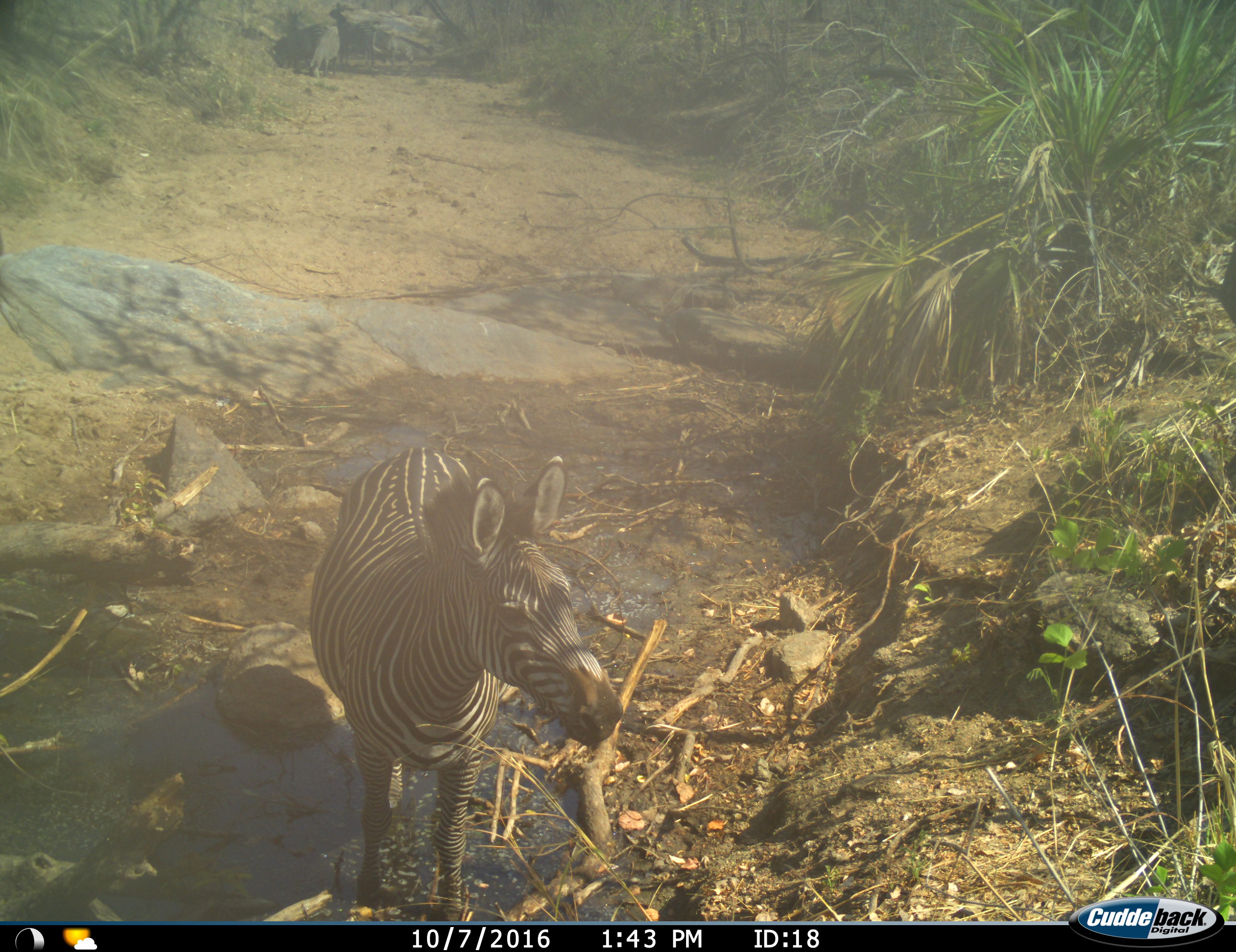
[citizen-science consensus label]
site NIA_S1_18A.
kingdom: Animalia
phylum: Chordata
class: Mammalia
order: Perissodactyla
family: Equidae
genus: Equus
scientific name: Equus quagga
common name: plains zebra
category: zebraplains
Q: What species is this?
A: Zebraplains (plains zebra) (Equus quagga).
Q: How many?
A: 1.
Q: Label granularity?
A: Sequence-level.